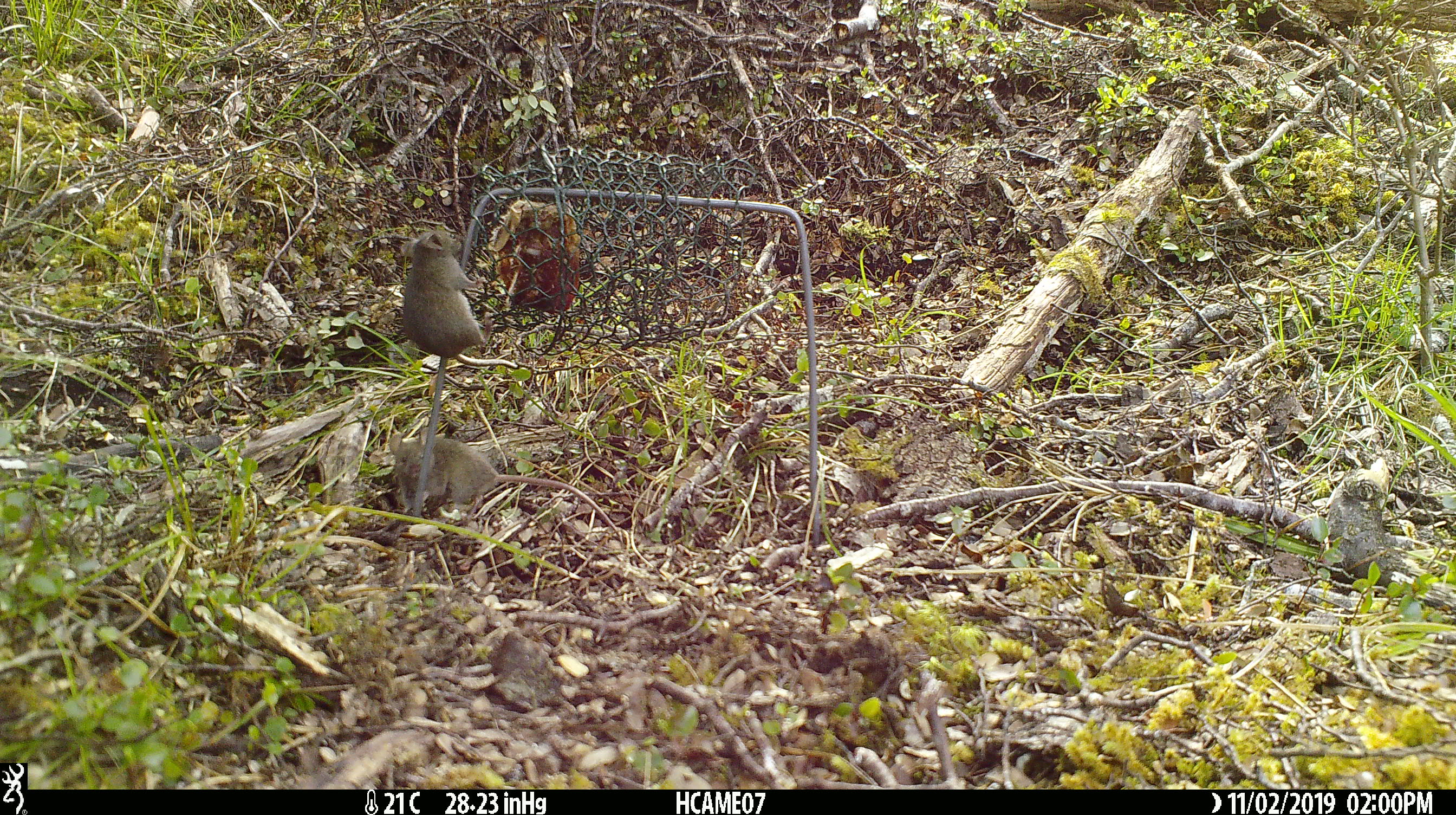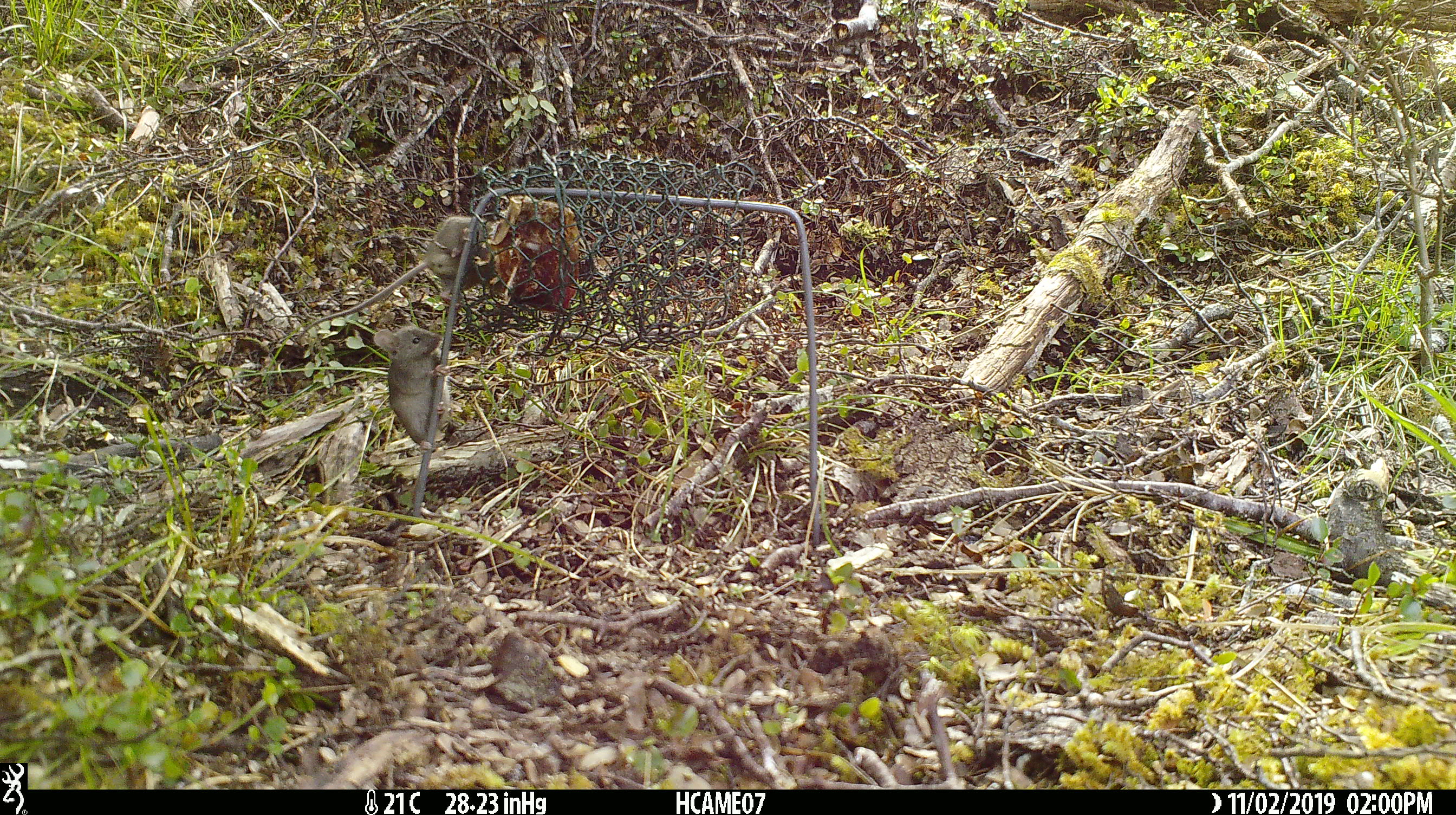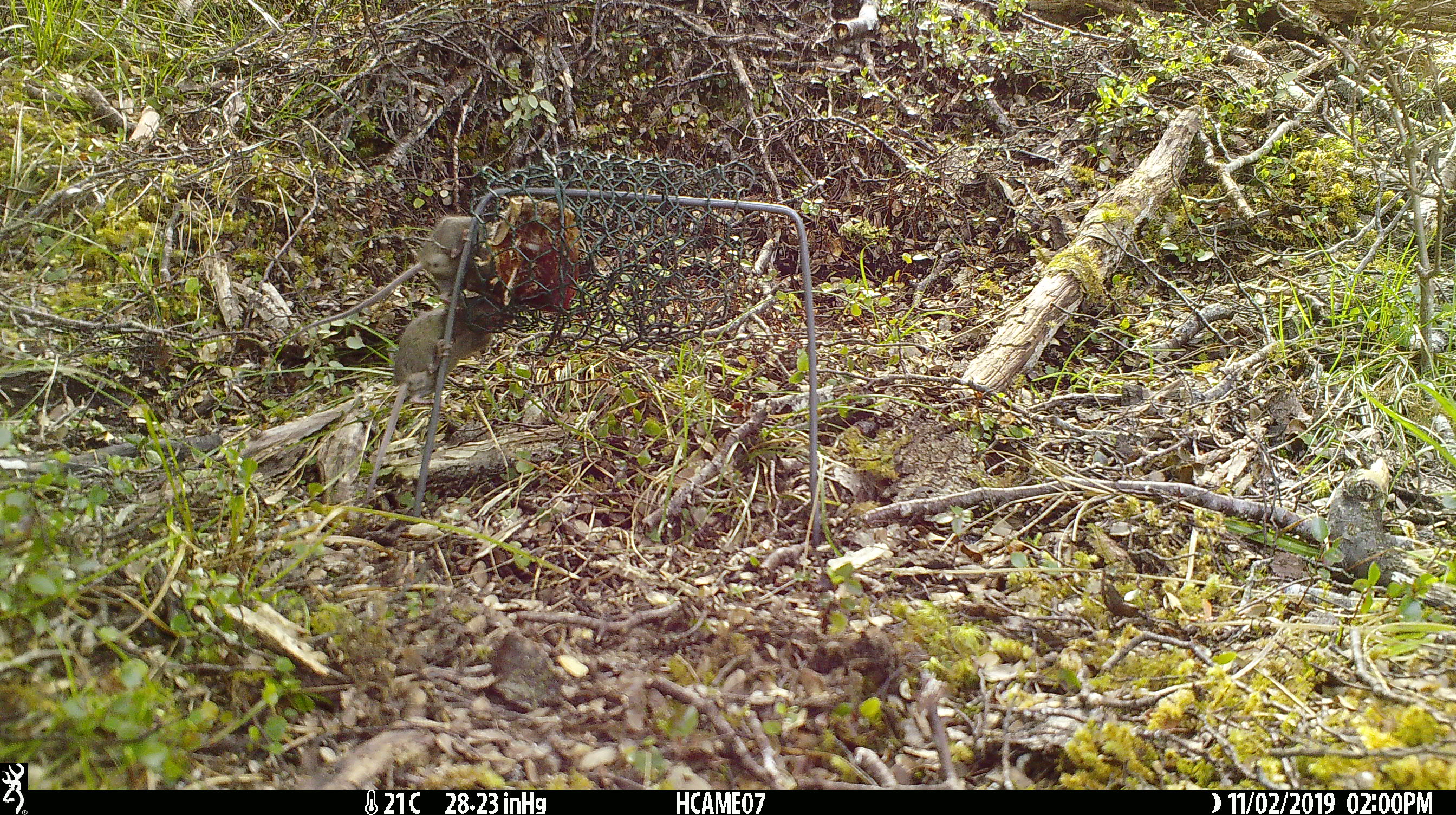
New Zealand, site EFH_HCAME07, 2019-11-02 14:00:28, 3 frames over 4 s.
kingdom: Animalia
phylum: Chordata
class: Mammalia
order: Rodentia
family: Muridae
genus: Mus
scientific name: Mus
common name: mouse